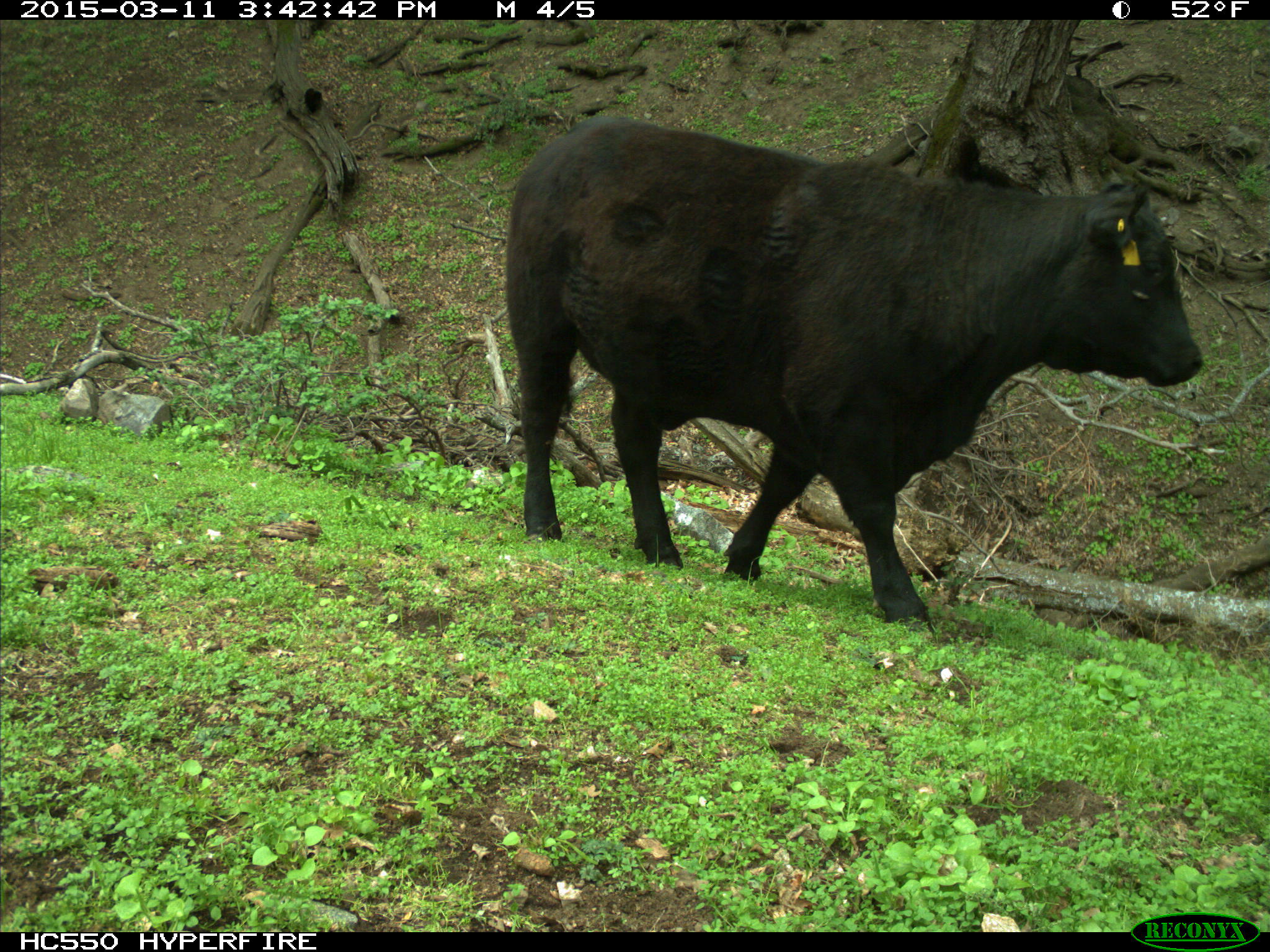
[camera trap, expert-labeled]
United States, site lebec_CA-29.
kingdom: Animalia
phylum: Chordata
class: Mammalia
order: Artiodactyla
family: Bovidae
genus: Bos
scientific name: Bos taurus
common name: domestic cow